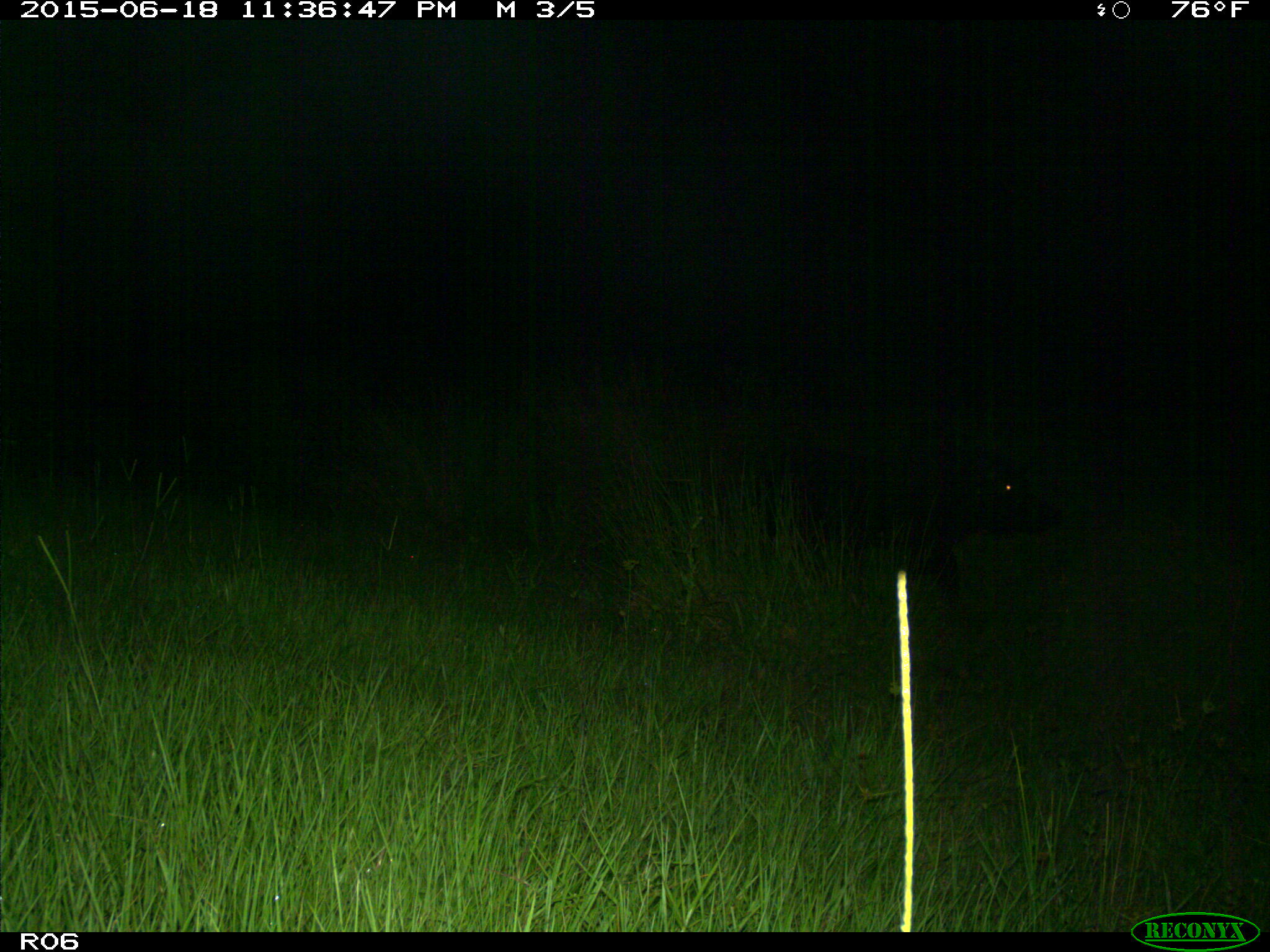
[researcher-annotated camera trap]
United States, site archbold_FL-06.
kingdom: Animalia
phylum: Chordata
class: Mammalia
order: Artiodactyla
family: Suidae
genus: Sus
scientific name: Sus scrofa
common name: wild boar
Sus scrofa (wild boar).